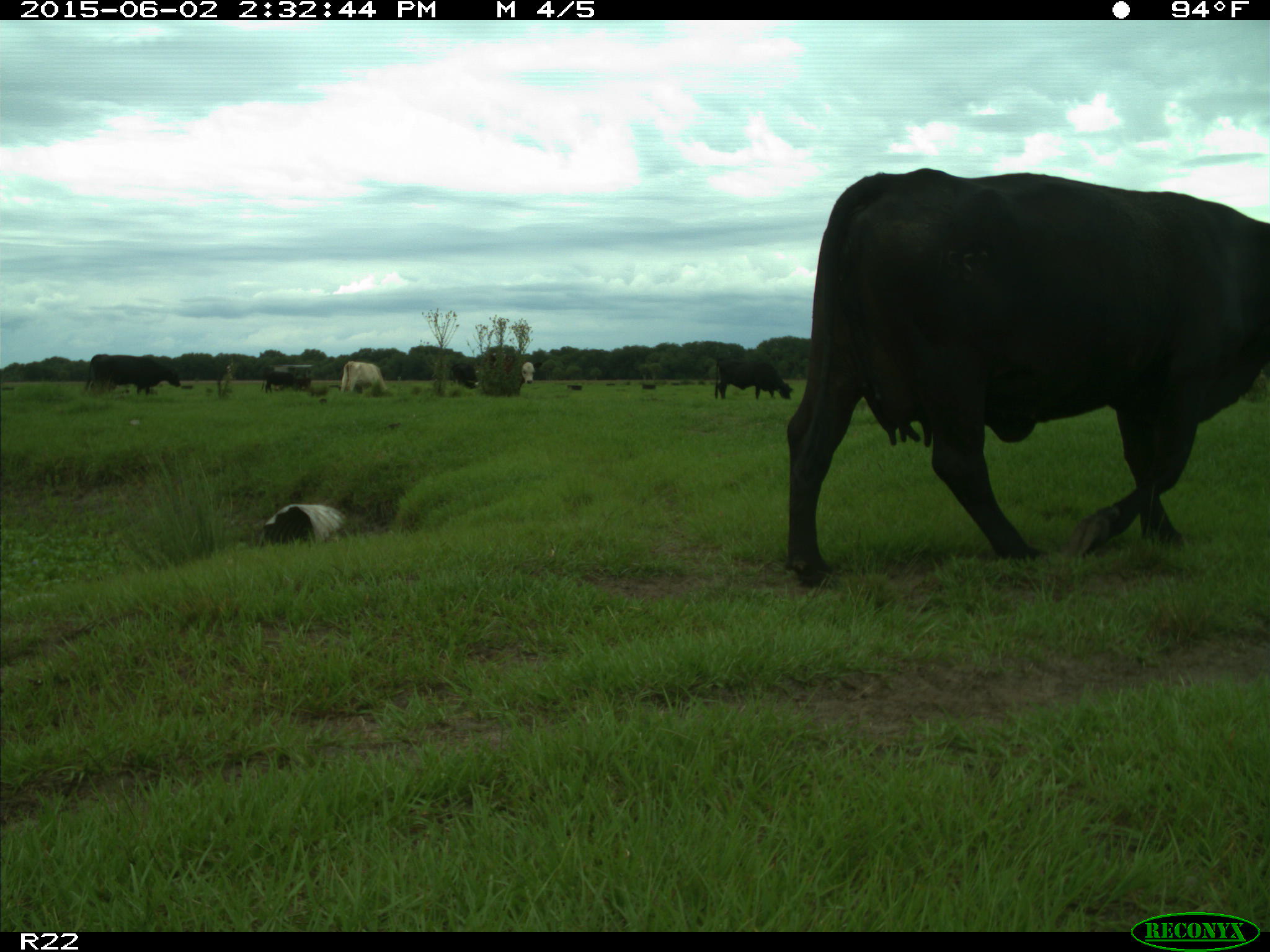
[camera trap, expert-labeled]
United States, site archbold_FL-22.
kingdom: Animalia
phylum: Chordata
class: Mammalia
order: Artiodactyla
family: Bovidae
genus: Bos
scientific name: Bos taurus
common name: domestic cow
Bos taurus (domestic cow).